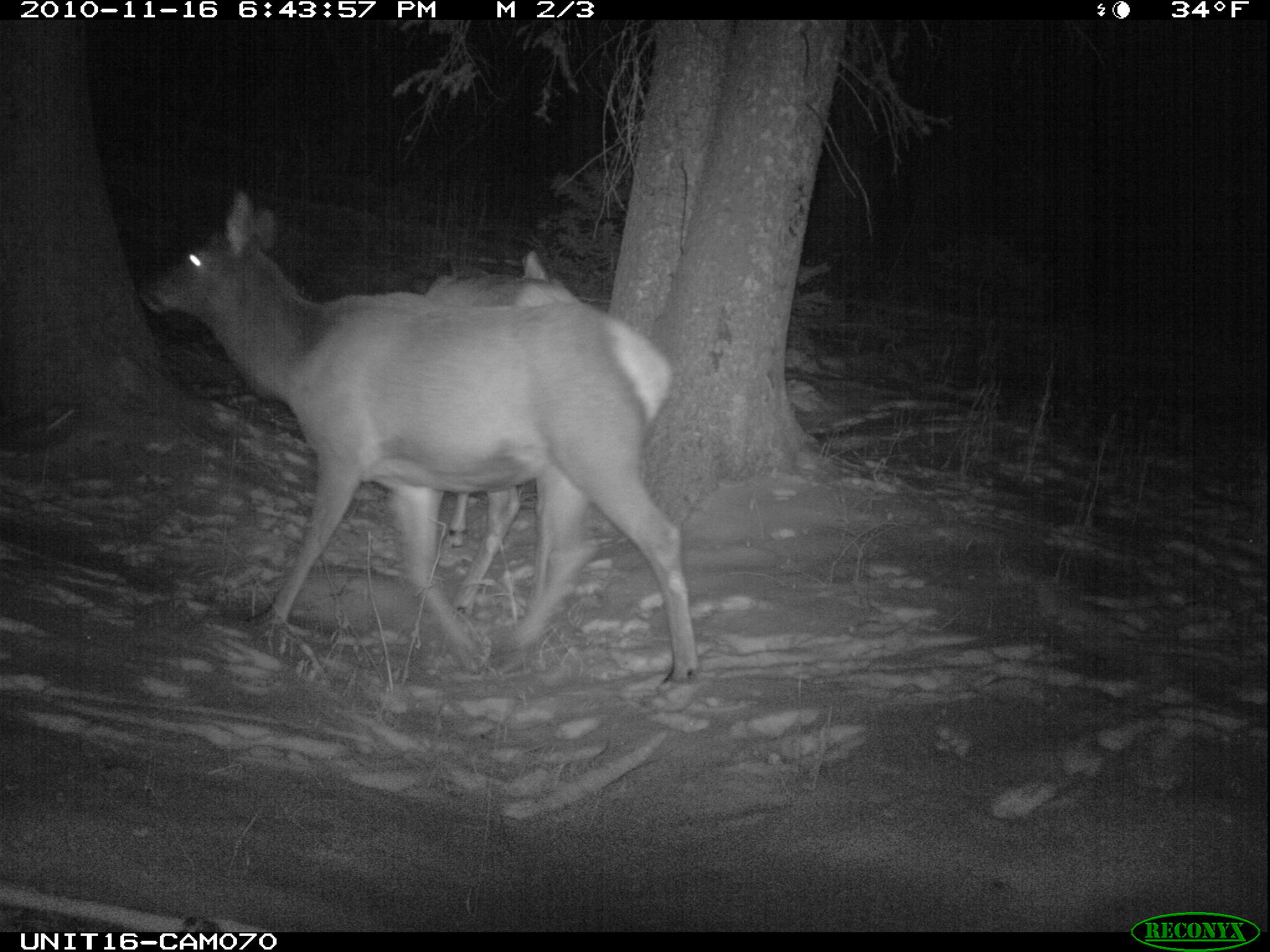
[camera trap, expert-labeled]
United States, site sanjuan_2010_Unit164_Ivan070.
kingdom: Animalia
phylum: Chordata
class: Mammalia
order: Artiodactyla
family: Cervidae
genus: Cervus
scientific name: Cervus elaphus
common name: red deer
Cervus elaphus (red deer).